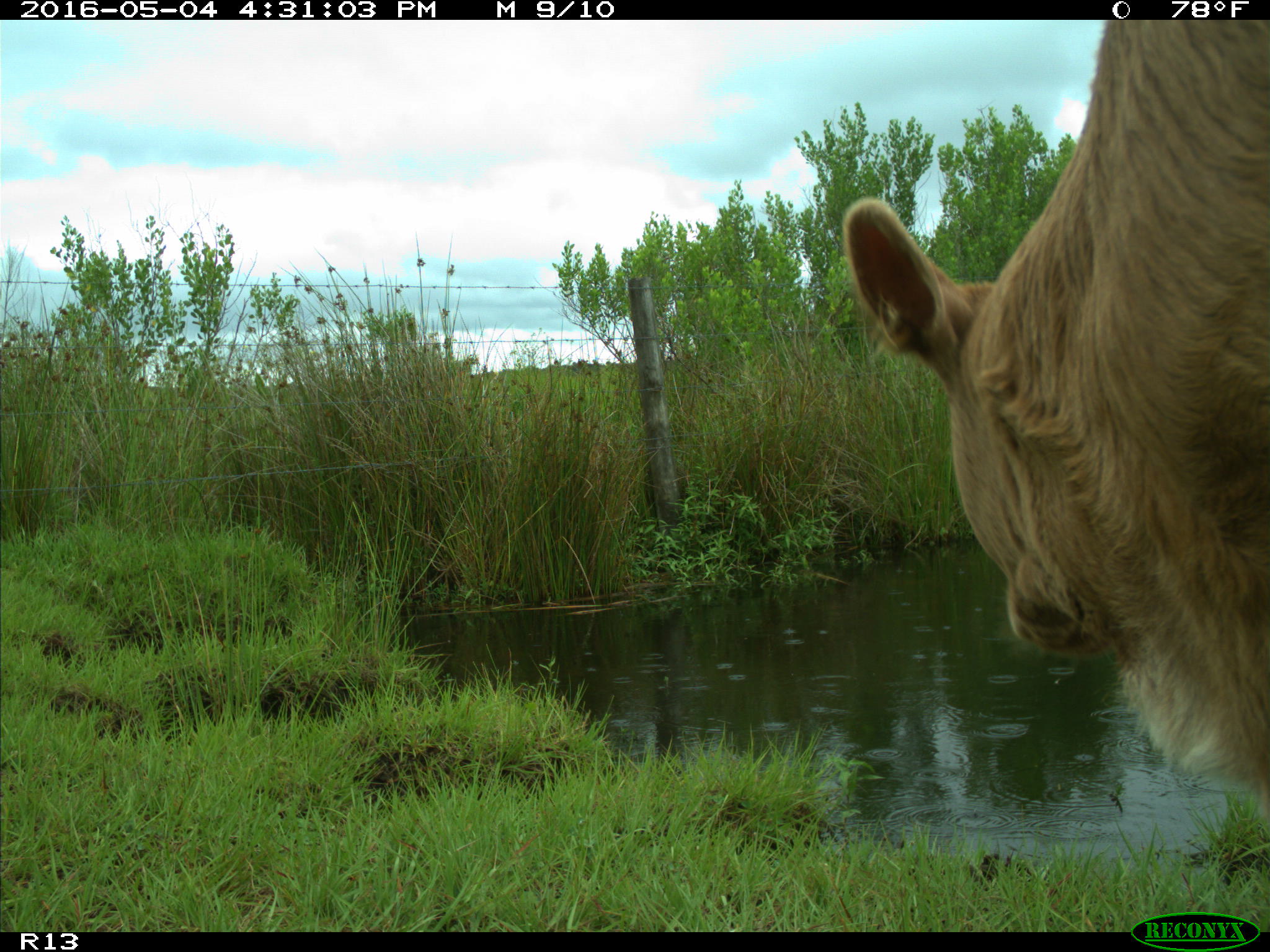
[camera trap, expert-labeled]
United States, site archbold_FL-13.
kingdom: Animalia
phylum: Chordata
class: Mammalia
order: Artiodactyla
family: Bovidae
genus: Bos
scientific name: Bos taurus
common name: domestic cow